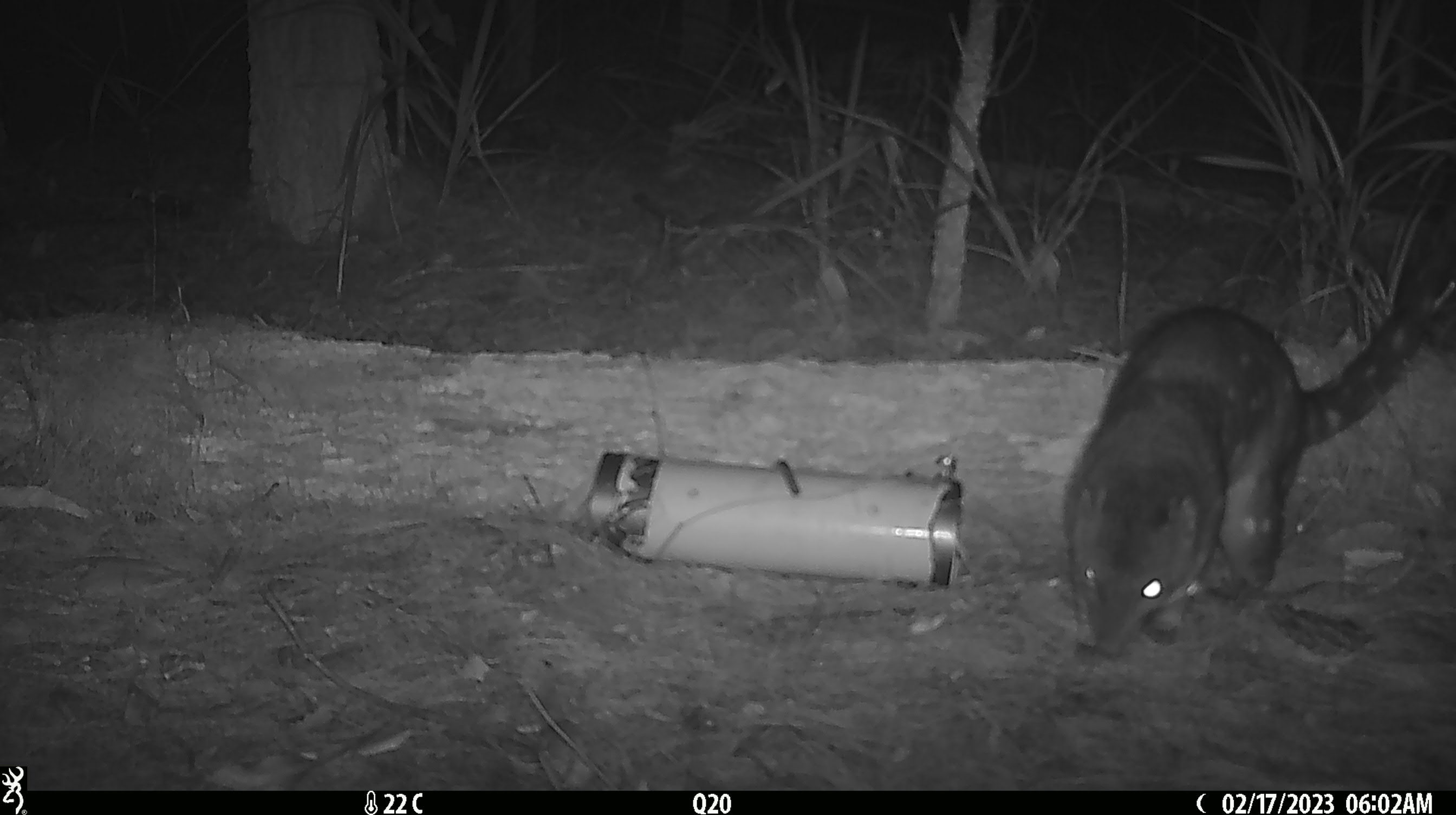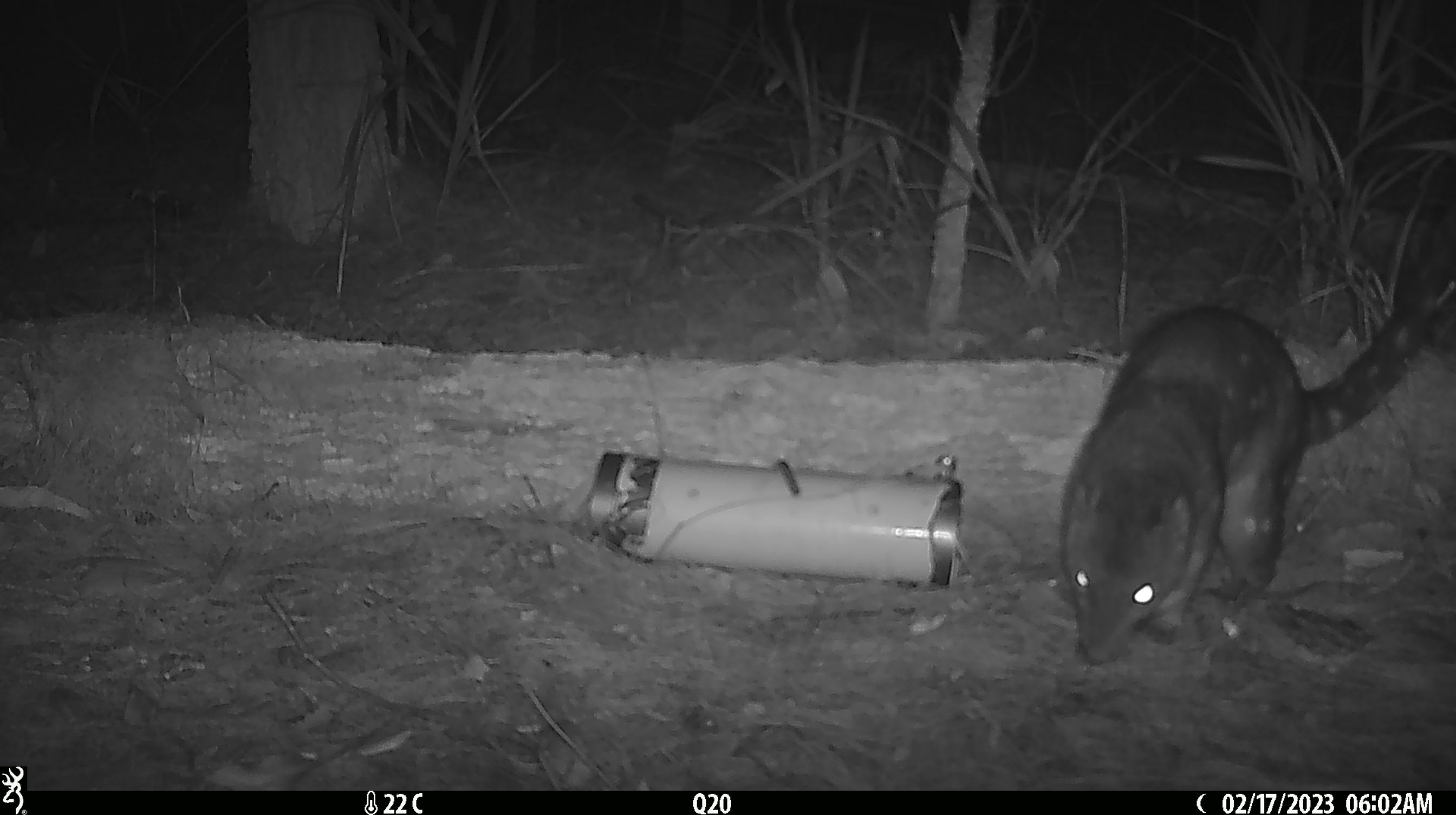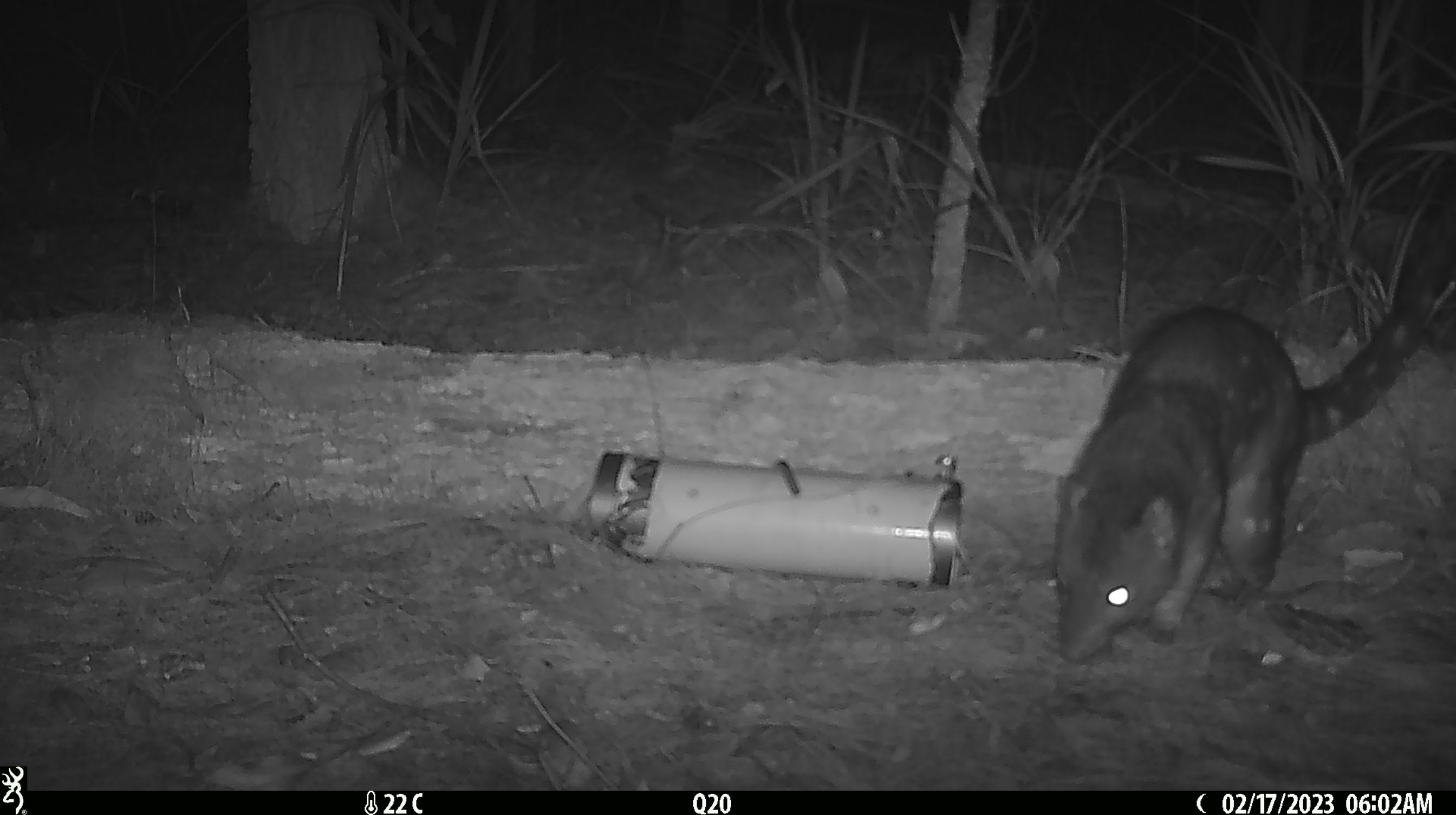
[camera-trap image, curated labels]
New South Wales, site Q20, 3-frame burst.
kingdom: Animalia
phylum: Chordata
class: Mammalia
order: Dasyuromorphia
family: Dasyuridae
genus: Dasyurus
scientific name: Dasyurus maculatus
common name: spotted-tailed quoll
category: quoll